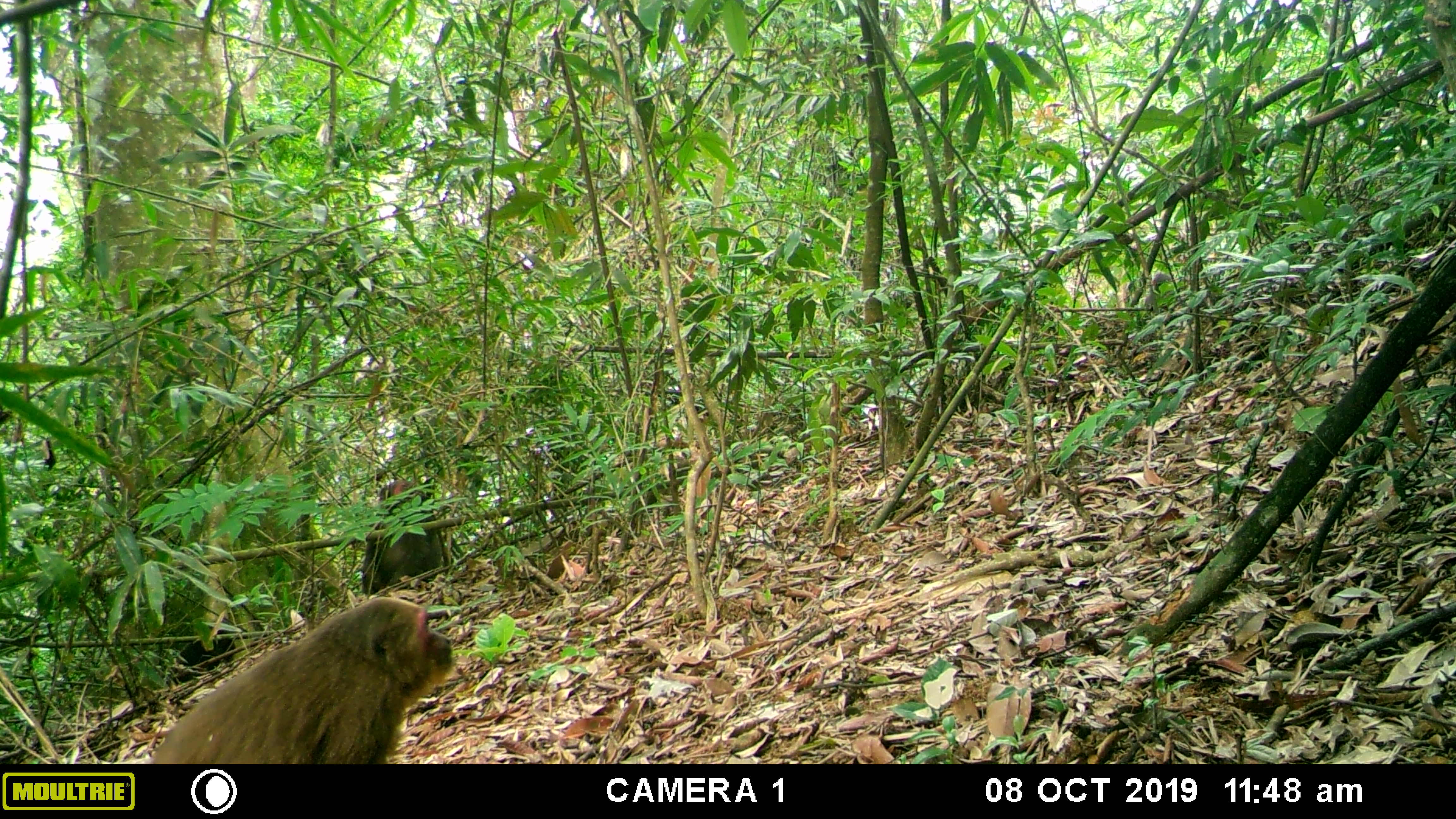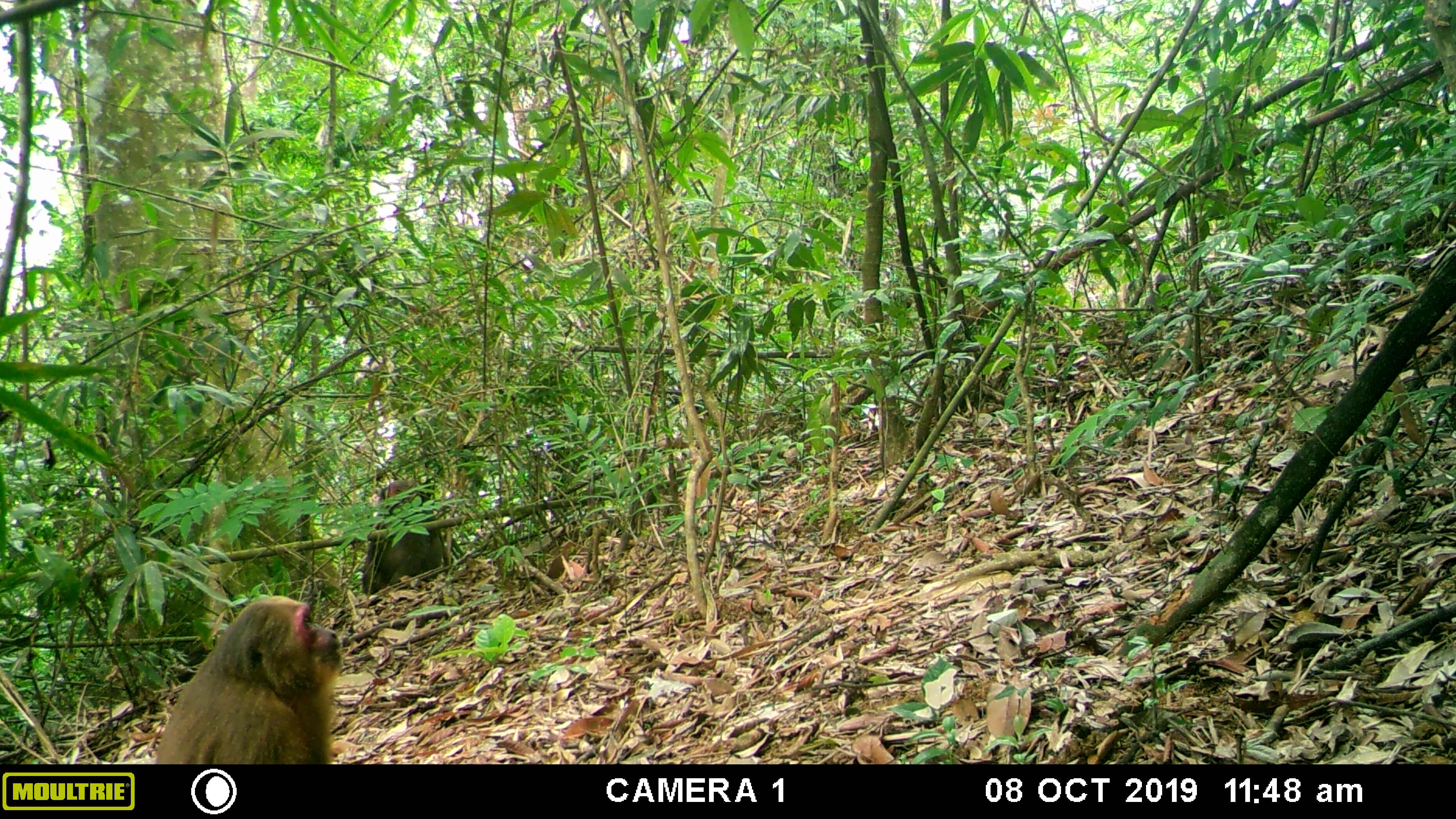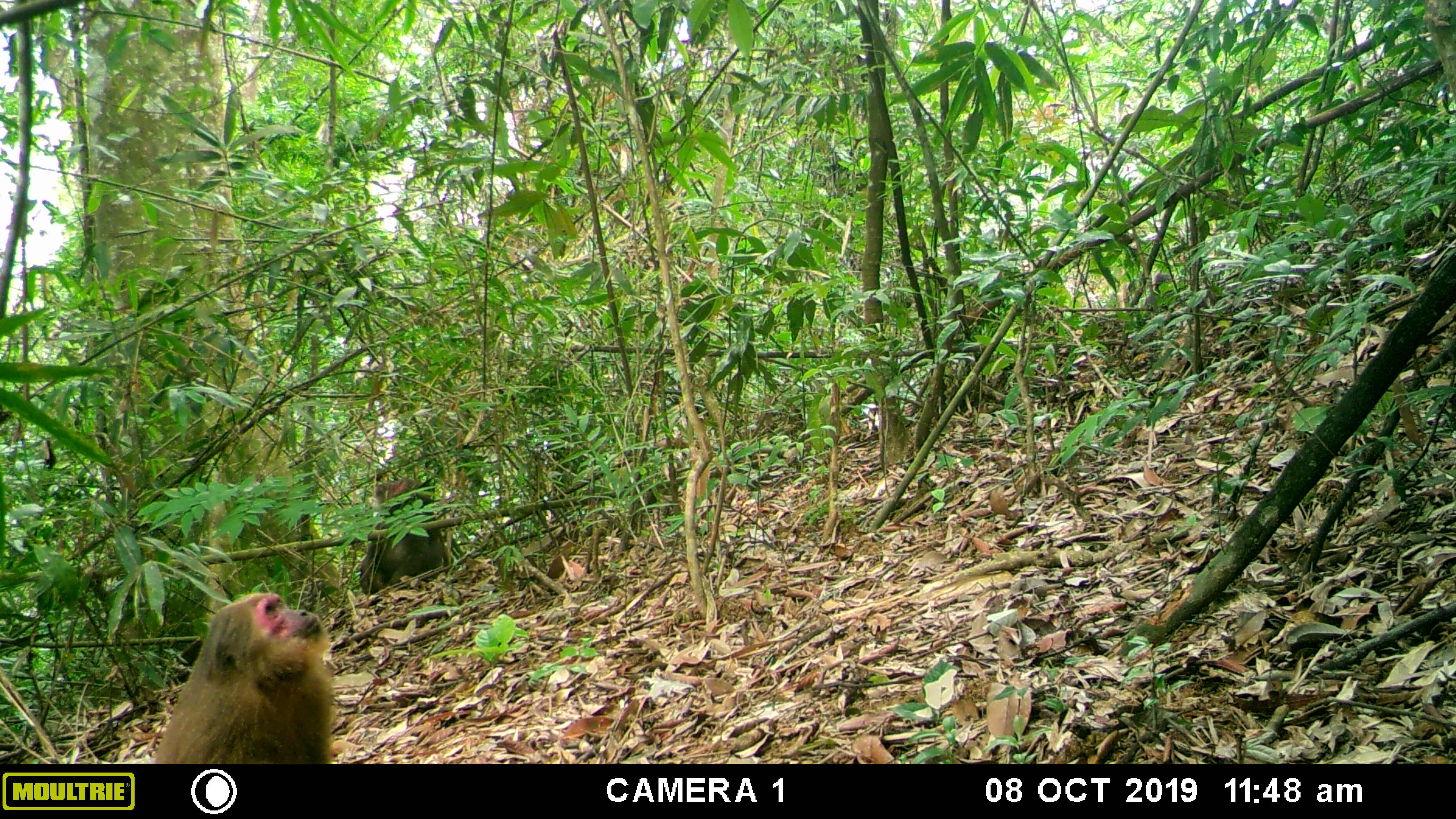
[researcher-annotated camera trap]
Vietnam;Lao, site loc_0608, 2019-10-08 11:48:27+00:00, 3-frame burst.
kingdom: Animalia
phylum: Chordata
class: Mammalia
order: Primates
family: Cercopithecidae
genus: Macaca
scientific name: Macaca arctoides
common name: stump-tailed macaque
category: stump tailed macaque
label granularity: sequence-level